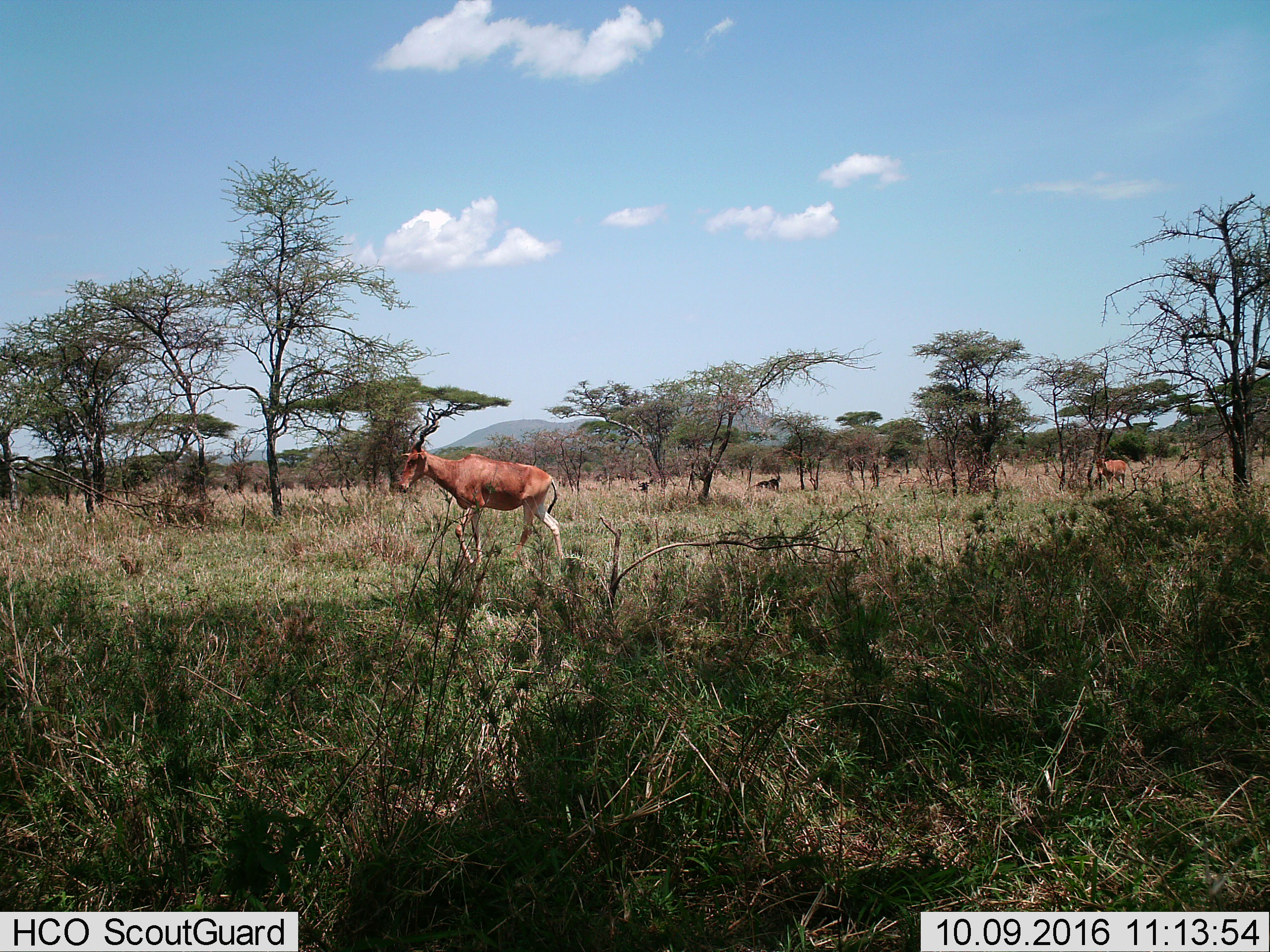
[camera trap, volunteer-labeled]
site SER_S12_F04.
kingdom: Animalia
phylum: Chordata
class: Mammalia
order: Artiodactyla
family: Bovidae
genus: Alcelaphus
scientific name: Alcelaphus buselaphus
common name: hartebeest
Hartebeest (Alcelaphus buselaphus), count 2. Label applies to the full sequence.